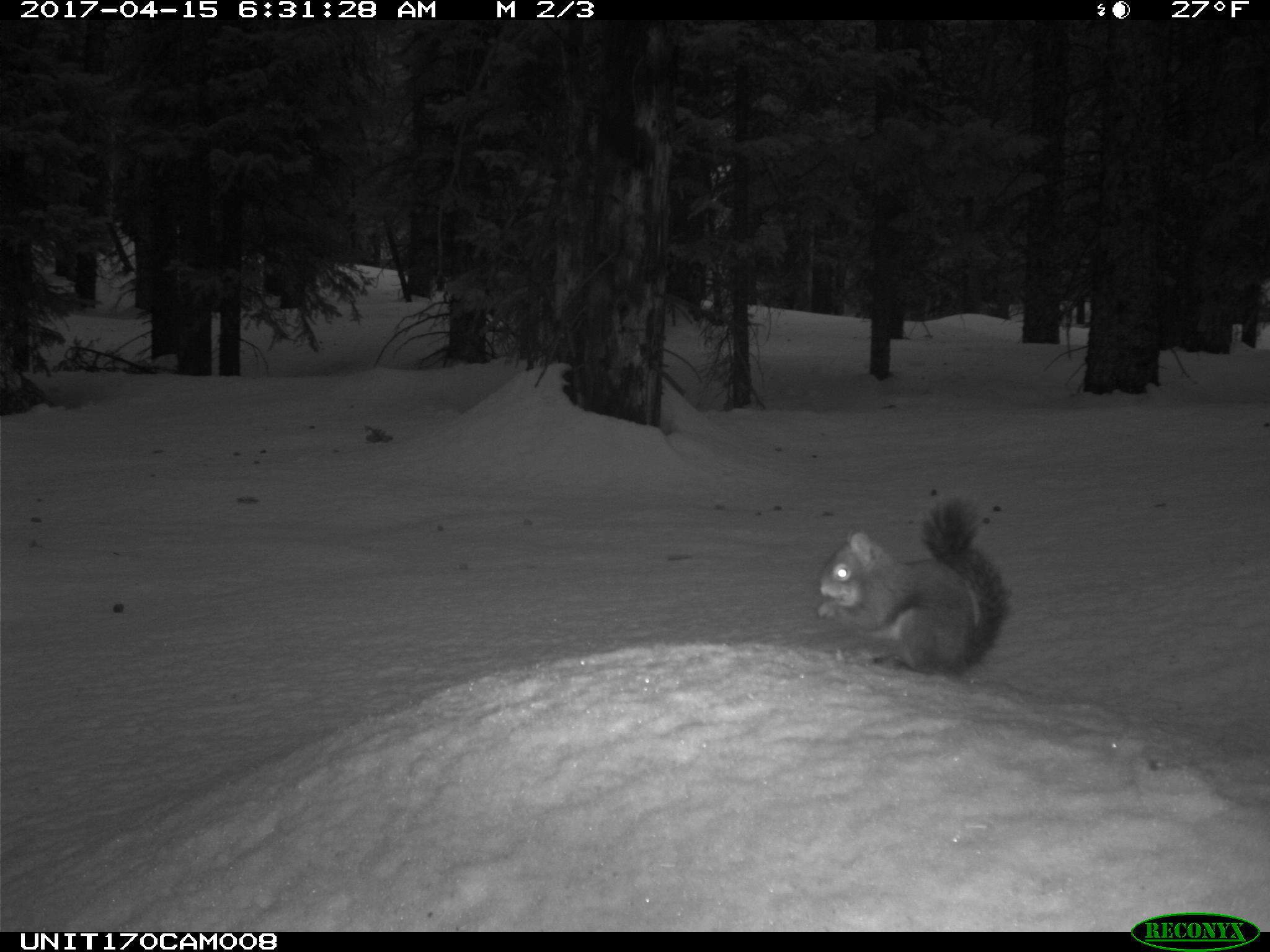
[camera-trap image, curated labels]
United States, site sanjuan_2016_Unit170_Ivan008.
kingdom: Animalia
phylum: Chordata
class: Mammalia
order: Rodentia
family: Sciuridae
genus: Tamiasciurus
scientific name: Tamiasciurus hudsonicus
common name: american red squirrel